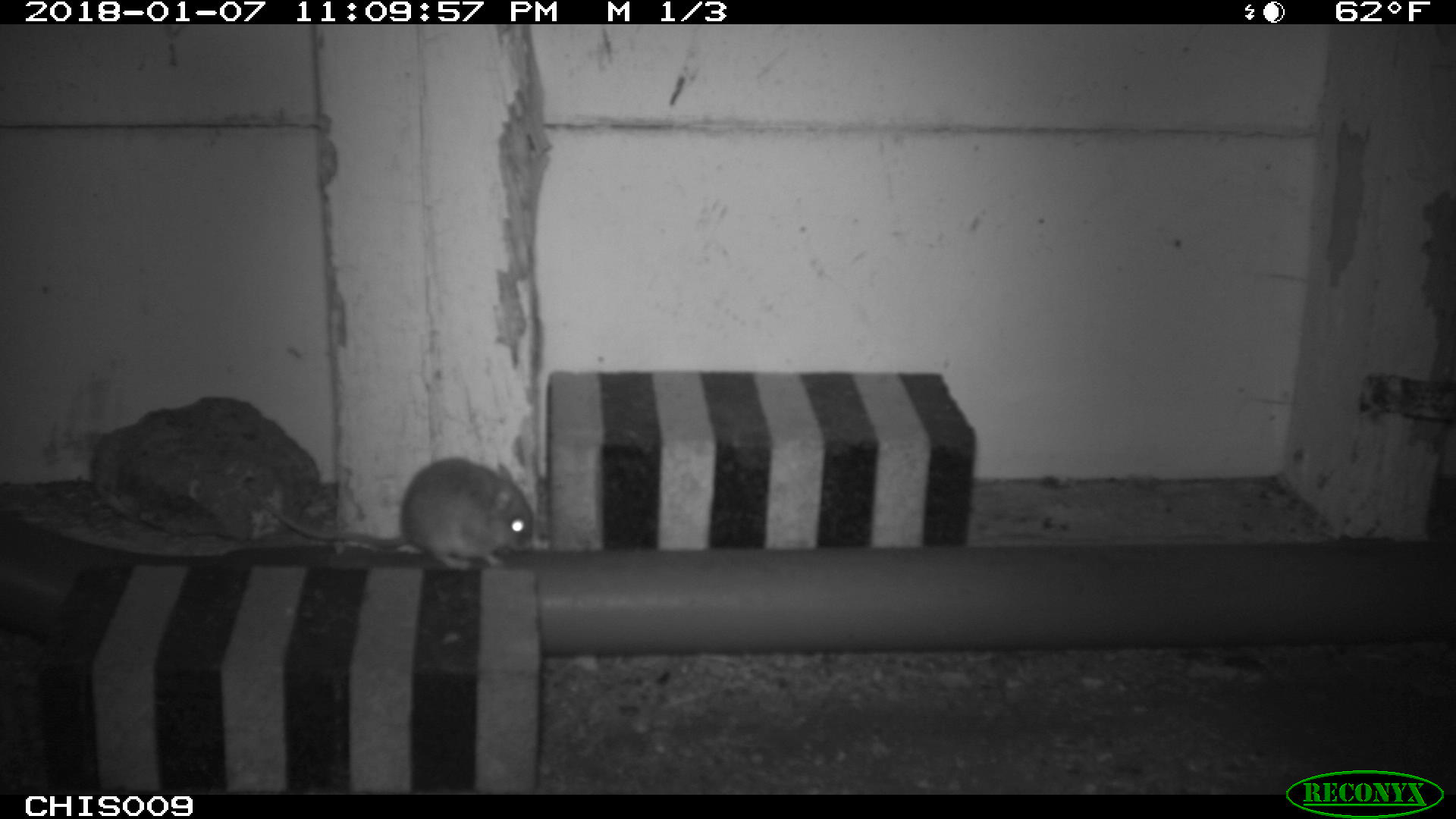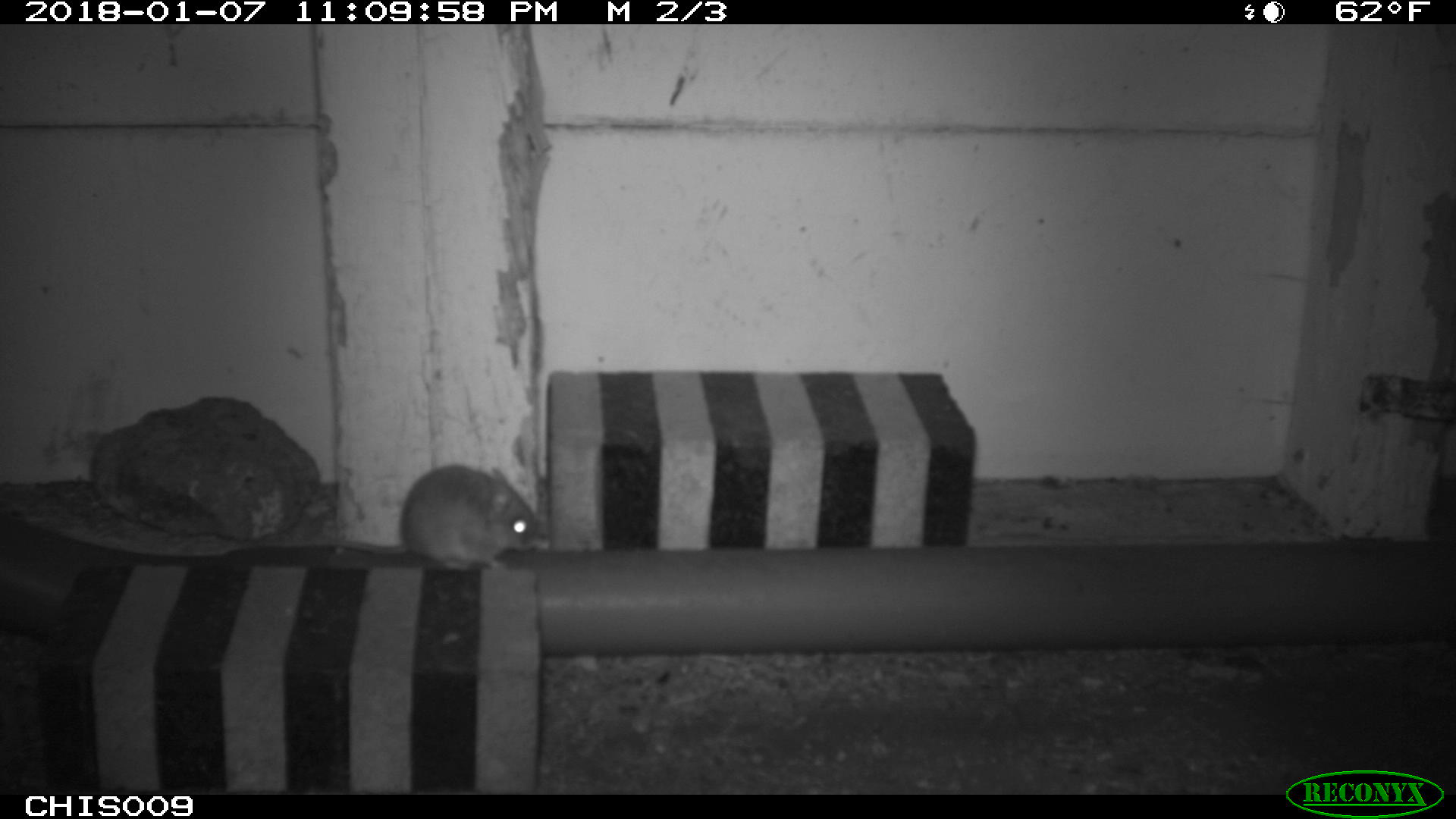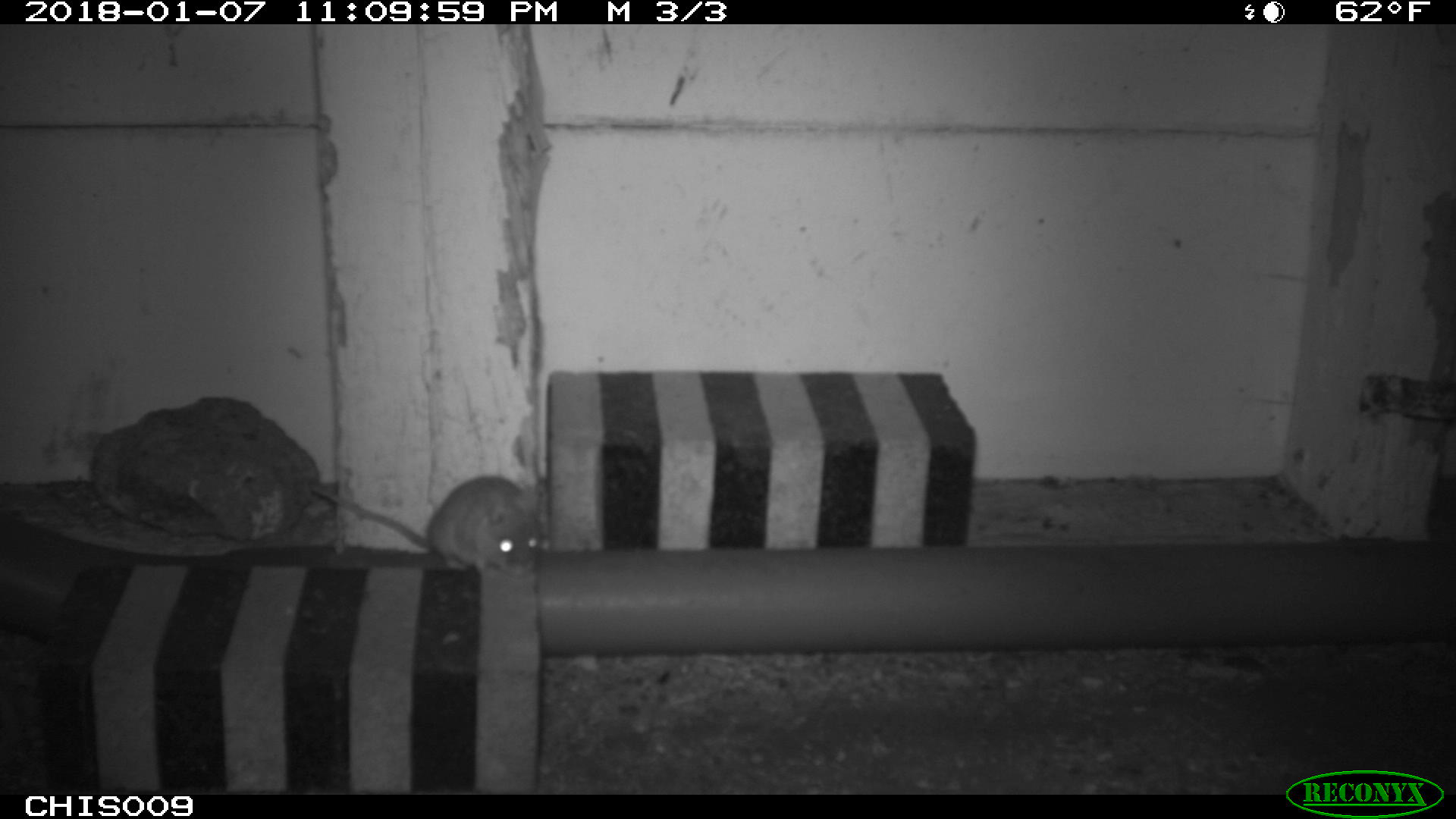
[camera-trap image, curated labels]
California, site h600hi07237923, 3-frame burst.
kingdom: Animalia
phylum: Chordata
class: Mammalia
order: Rodentia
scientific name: Rodentia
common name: rodent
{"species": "rodent (Rodentia)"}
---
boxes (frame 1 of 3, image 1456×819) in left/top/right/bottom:
rodent: 261/457/532/567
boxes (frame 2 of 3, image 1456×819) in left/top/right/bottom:
rodent: 327/463/539/571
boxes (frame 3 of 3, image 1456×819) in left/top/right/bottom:
rodent: 312/476/538/580